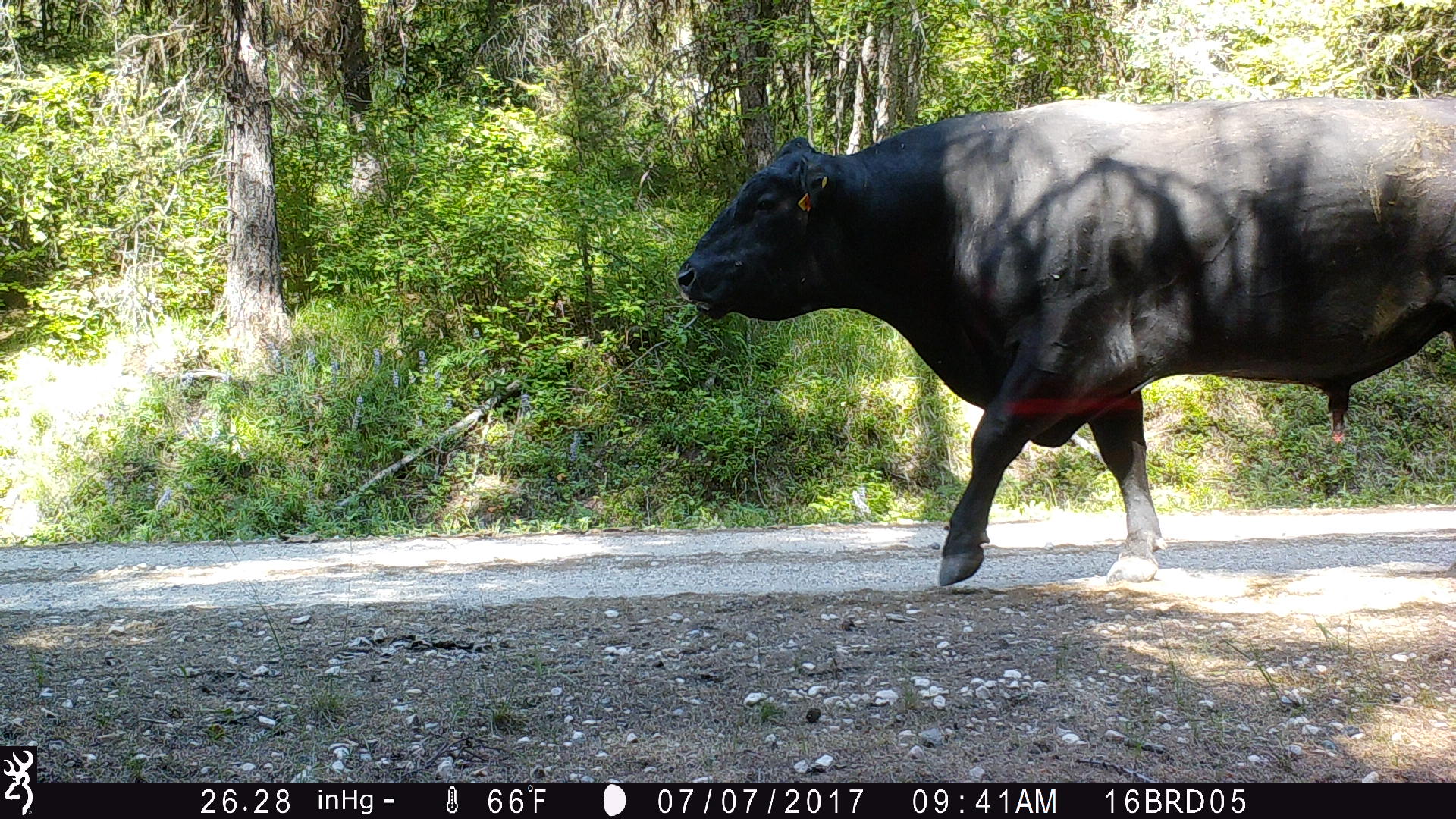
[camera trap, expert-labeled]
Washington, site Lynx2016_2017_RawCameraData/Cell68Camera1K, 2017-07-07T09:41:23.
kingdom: Animalia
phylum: Chordata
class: Mammalia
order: Artiodactyla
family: Bovidae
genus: Bos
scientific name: Bos taurus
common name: domestic cattle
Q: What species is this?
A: Domestic cattle (Bos taurus).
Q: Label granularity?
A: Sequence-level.